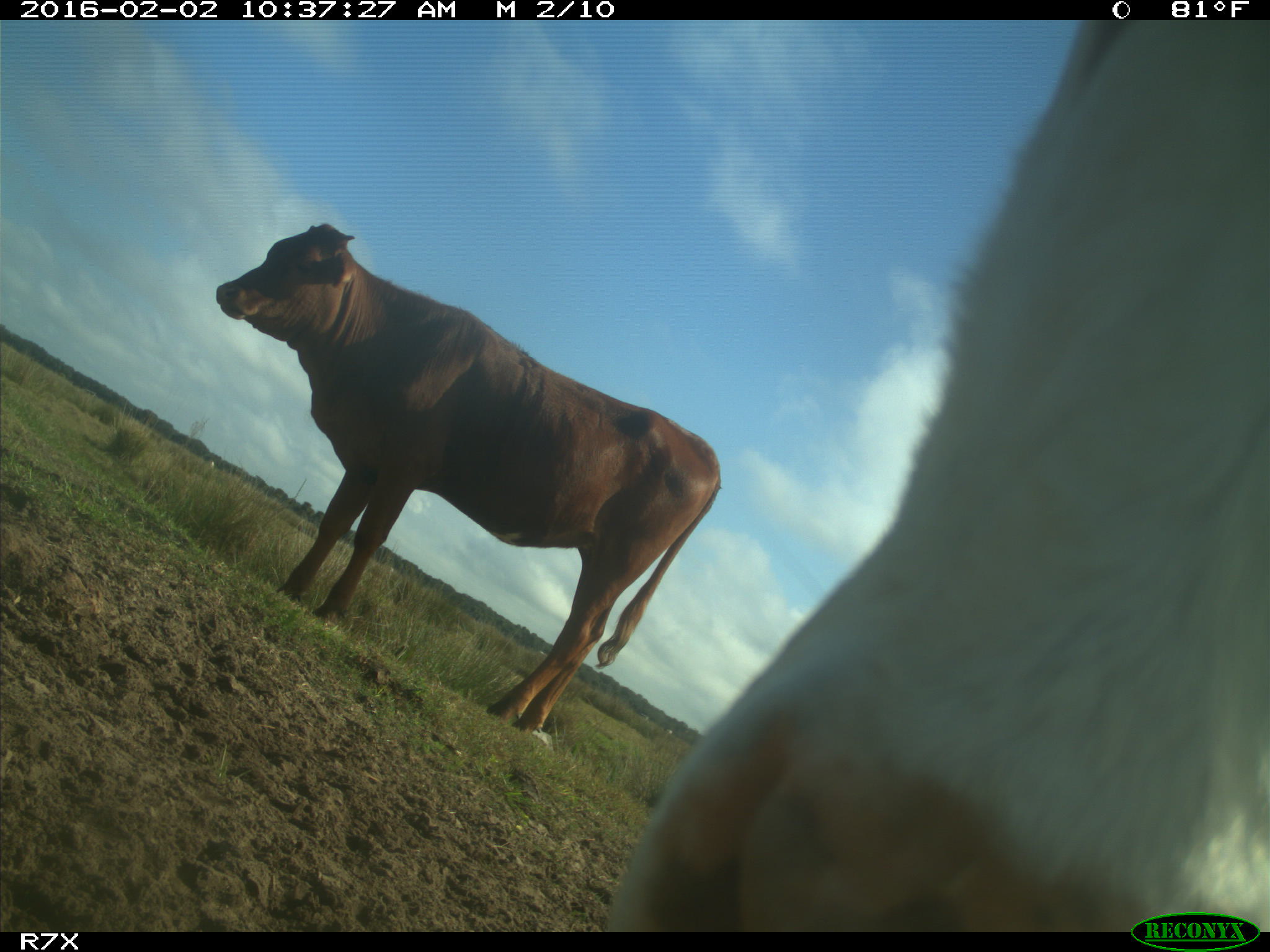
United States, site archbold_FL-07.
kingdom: Animalia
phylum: Chordata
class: Mammalia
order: Artiodactyla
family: Bovidae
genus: Bos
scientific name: Bos taurus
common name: domestic cow